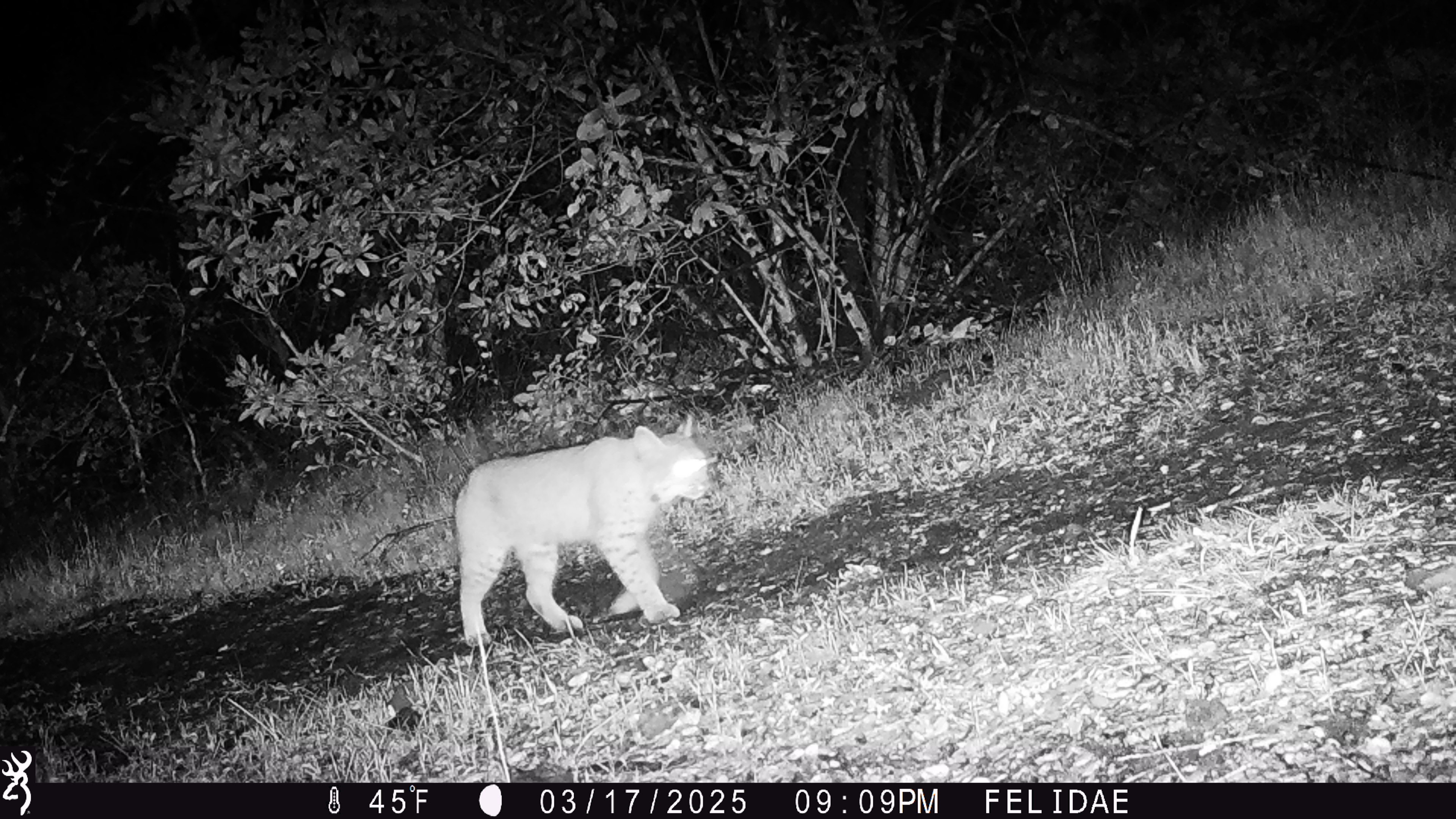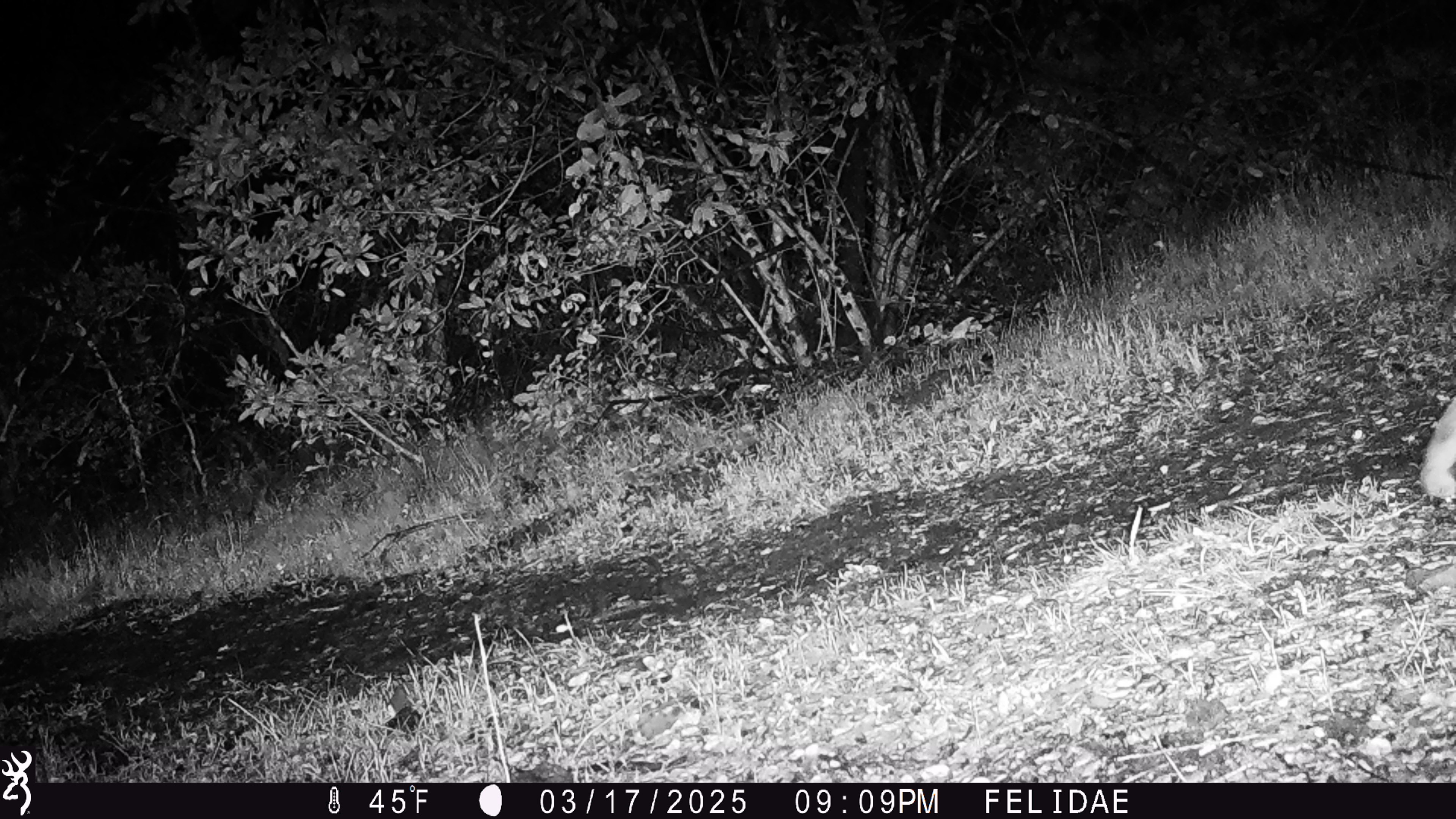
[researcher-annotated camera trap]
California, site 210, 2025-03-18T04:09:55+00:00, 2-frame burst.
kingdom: Animalia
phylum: Chordata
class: Mammalia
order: Carnivora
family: Felidae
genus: Lynx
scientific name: Lynx rufus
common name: bobcat